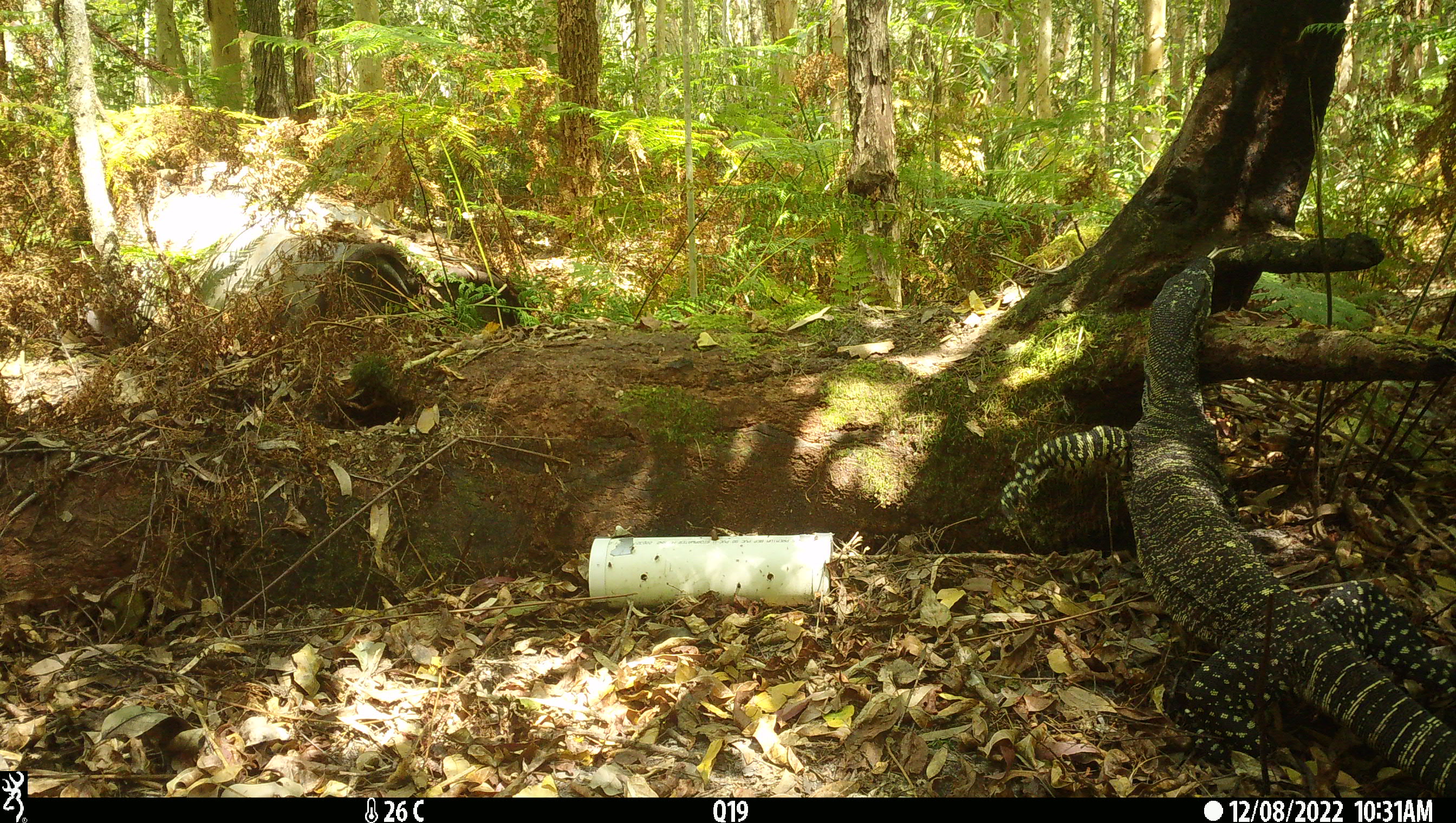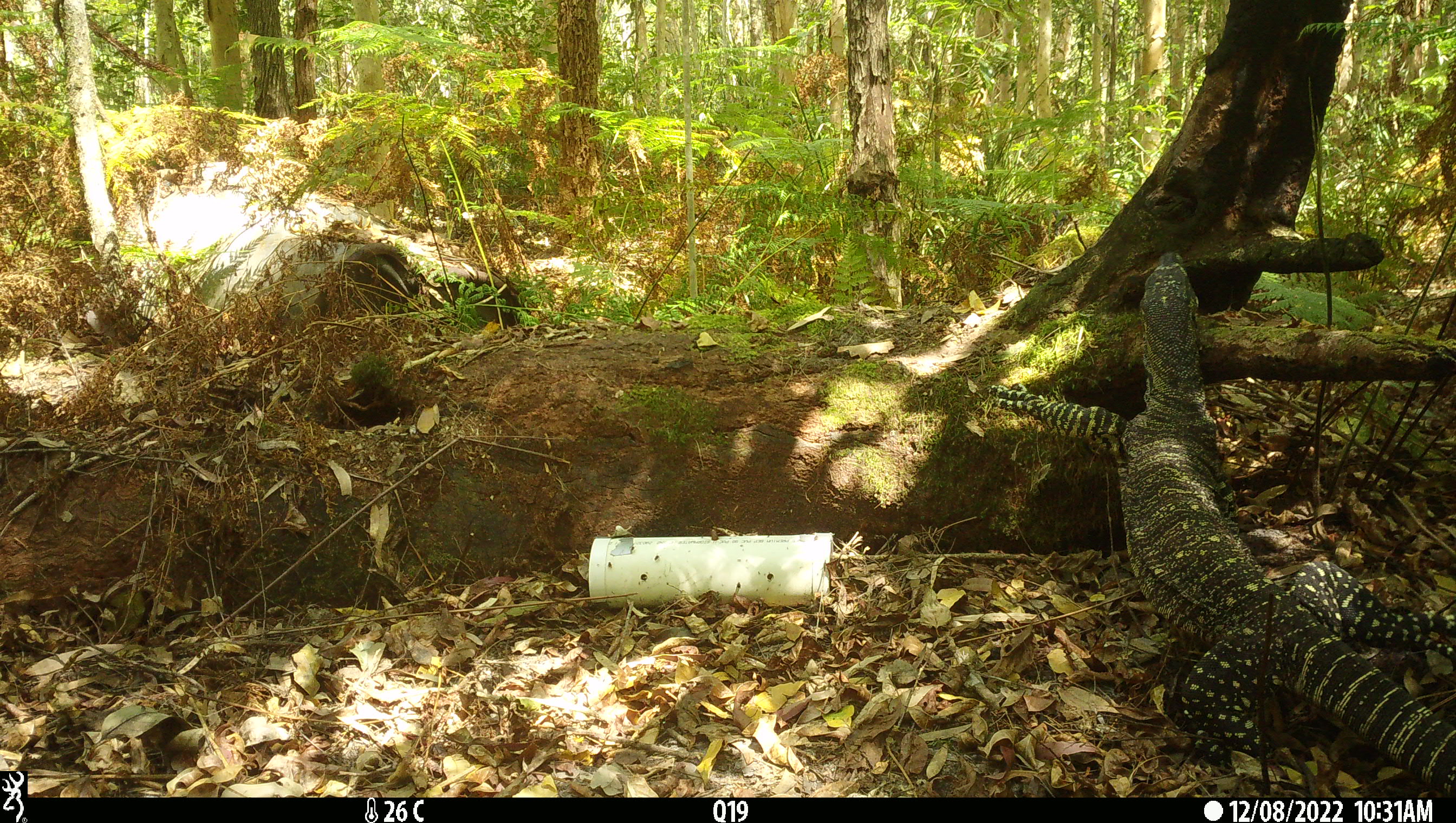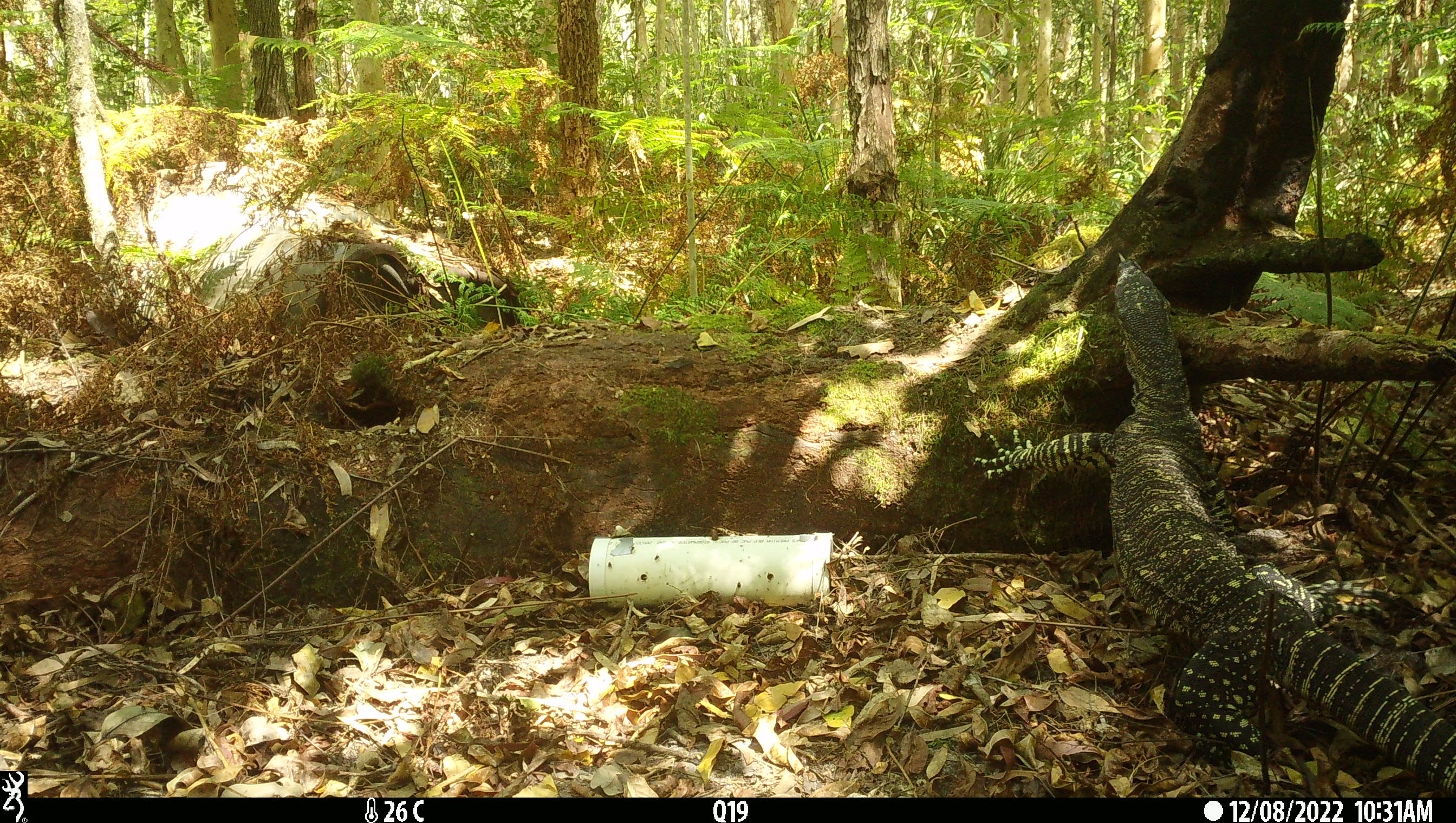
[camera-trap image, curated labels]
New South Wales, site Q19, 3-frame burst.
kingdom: Animalia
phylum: Chordata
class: Reptilia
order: Squamata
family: Varanidae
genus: Varanus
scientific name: Varanus varius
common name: lace monitor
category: goanna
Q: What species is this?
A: Goanna (lace monitor) (Varanus varius).